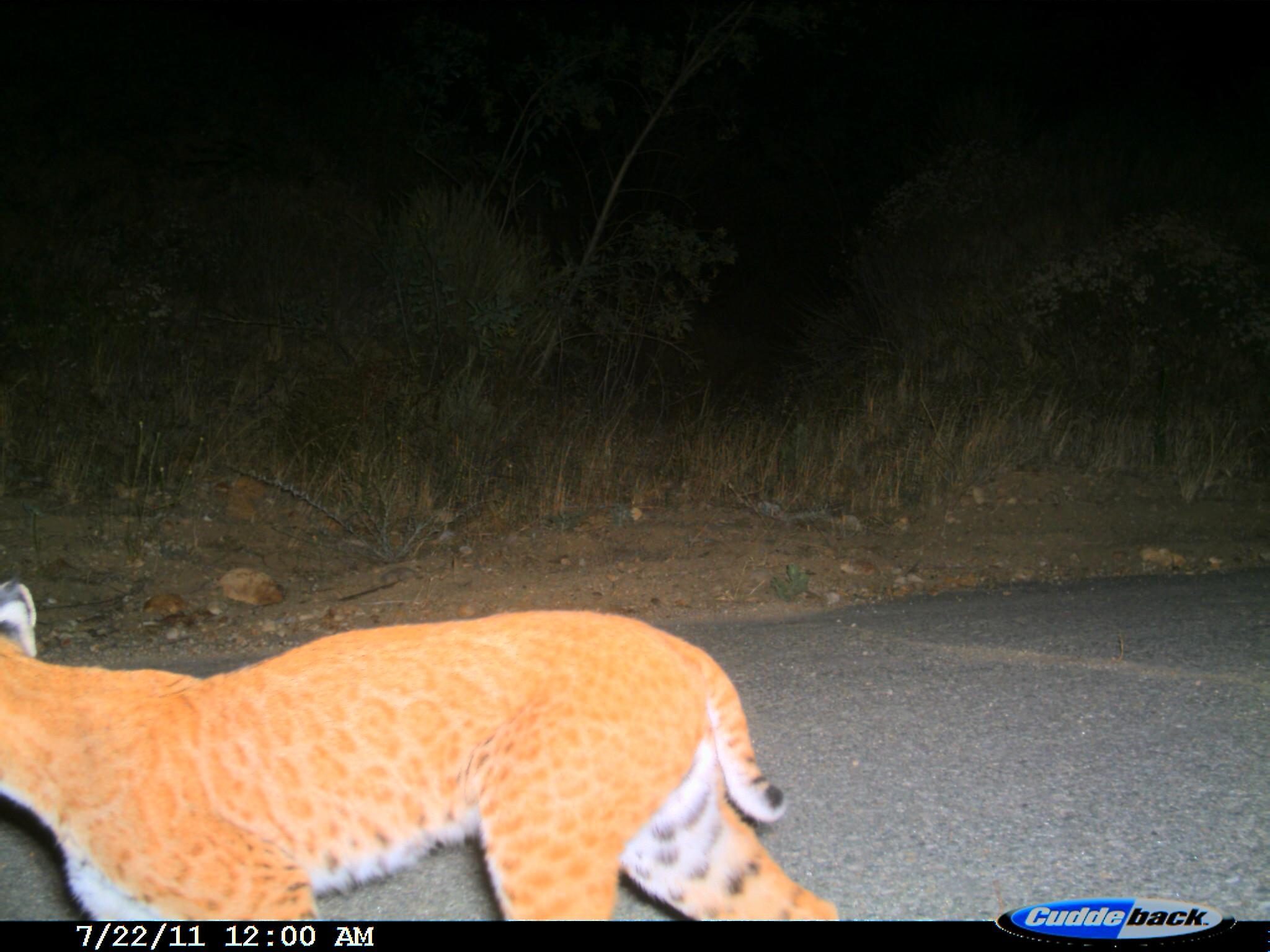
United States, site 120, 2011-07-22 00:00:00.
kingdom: Animalia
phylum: Chordata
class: Mammalia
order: Carnivora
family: Felidae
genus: Lynx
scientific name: Lynx rufus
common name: bobcat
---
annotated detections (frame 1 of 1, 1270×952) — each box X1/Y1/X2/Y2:
bobcat: 0/562/867/923